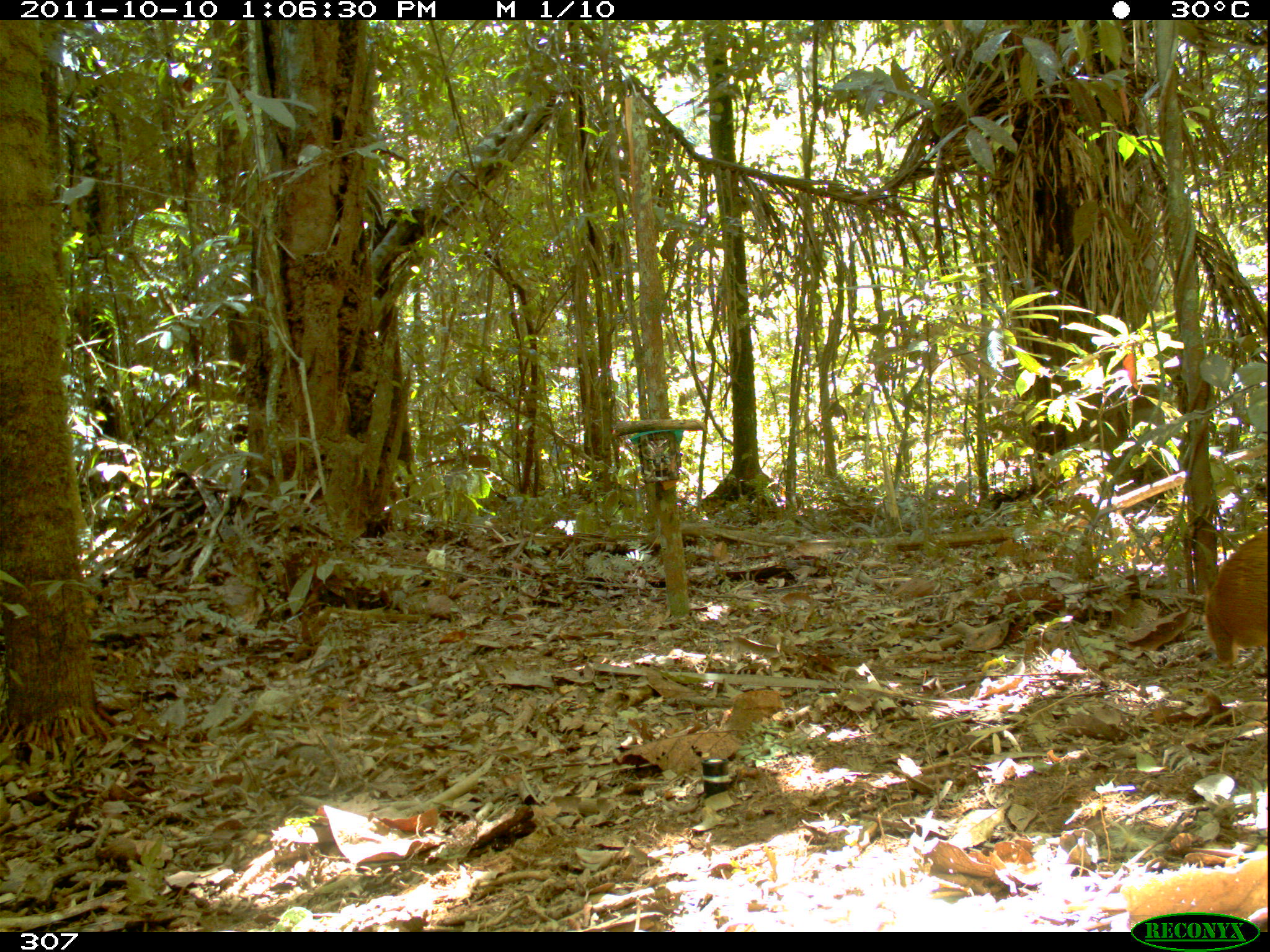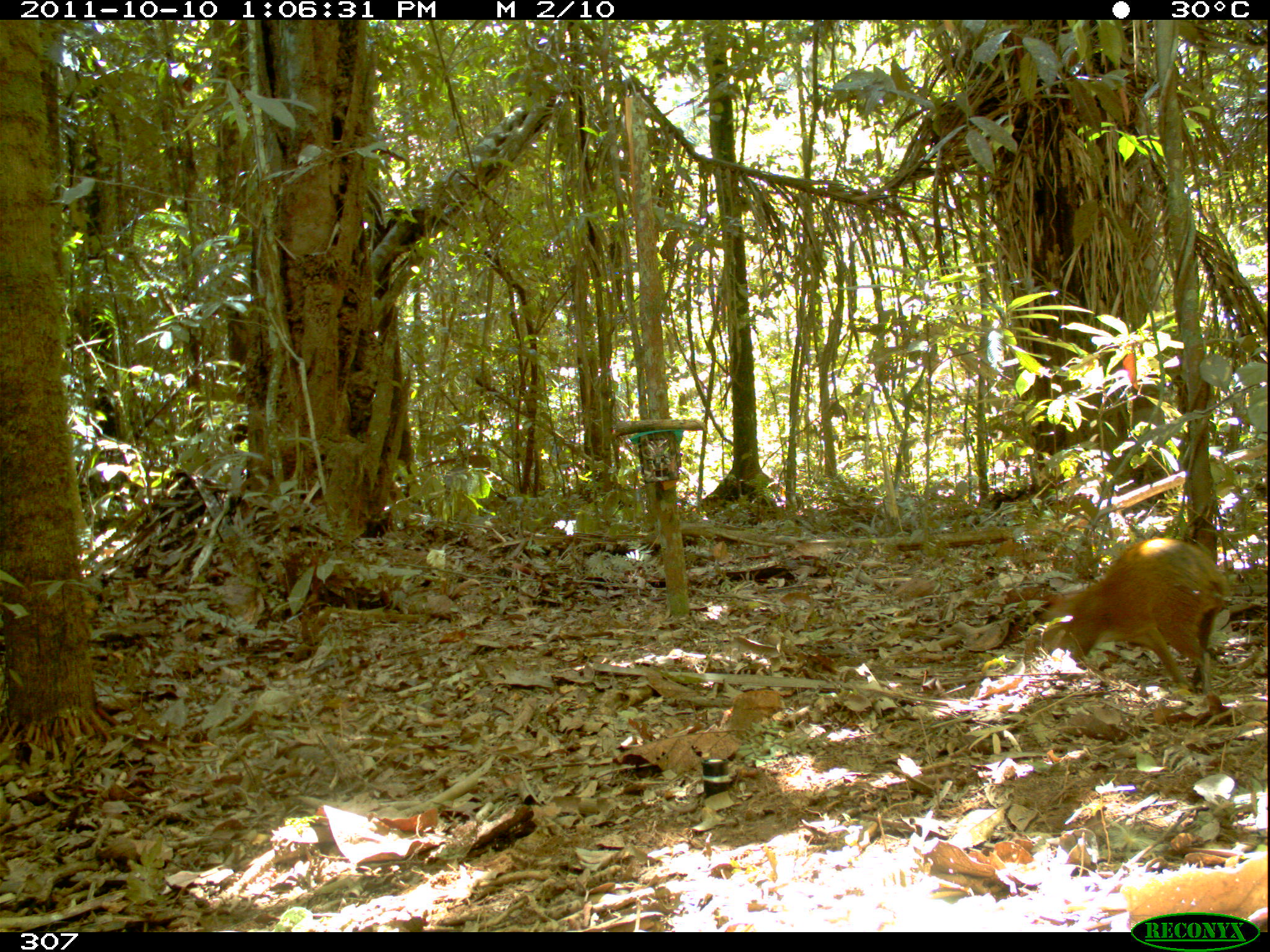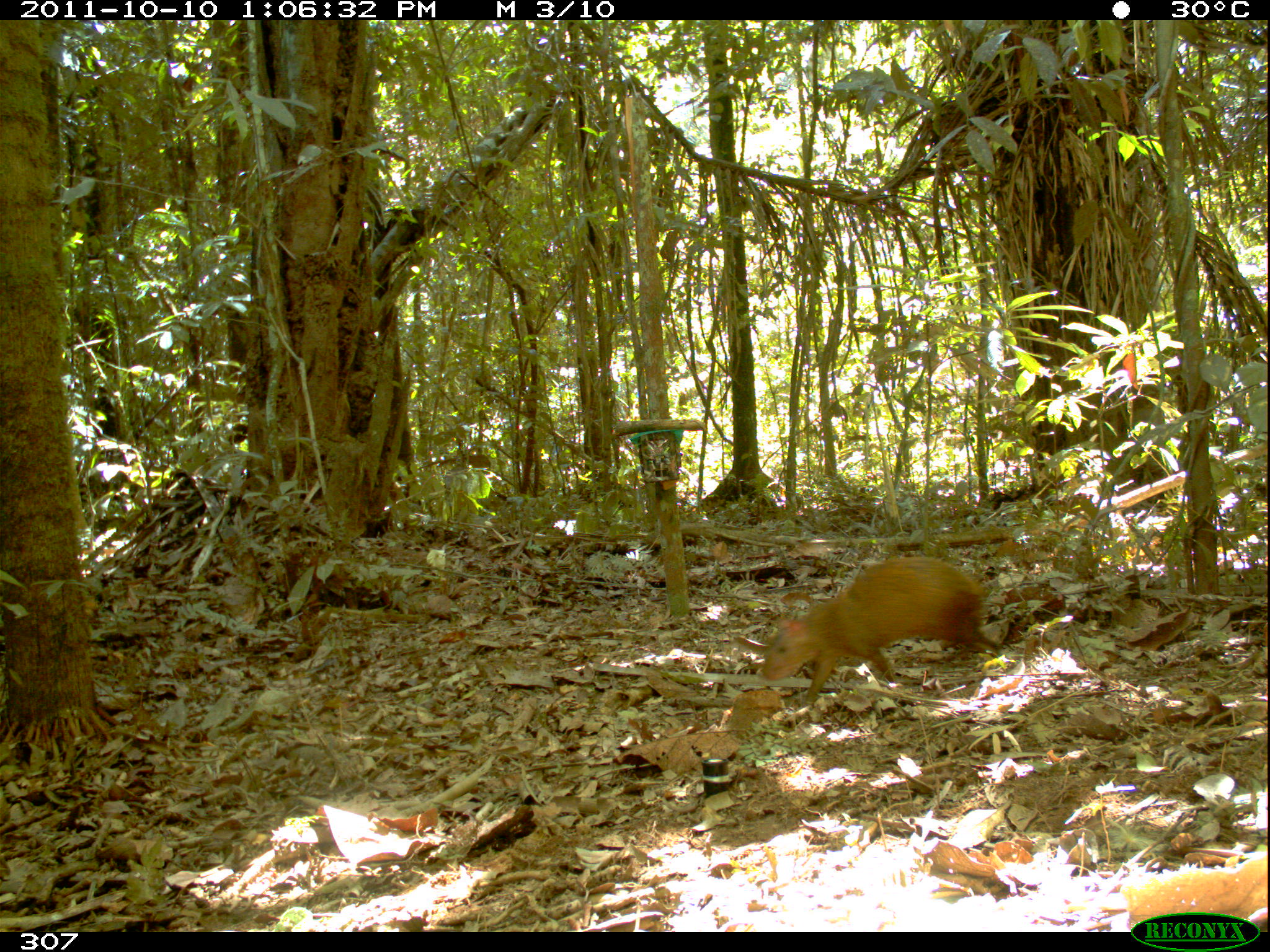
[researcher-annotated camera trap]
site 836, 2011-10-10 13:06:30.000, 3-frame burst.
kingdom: Animalia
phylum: Chordata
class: Mammalia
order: Rodentia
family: Dasyproctidae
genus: Dasyprocta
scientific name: Dasyprocta punctata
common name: central american agouti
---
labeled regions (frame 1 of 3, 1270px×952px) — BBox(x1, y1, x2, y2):
dasyprocta punctata: BBox(1202, 523, 1270, 667)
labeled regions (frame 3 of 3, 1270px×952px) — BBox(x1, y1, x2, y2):
dasyprocta punctata: BBox(760, 556, 1002, 711)